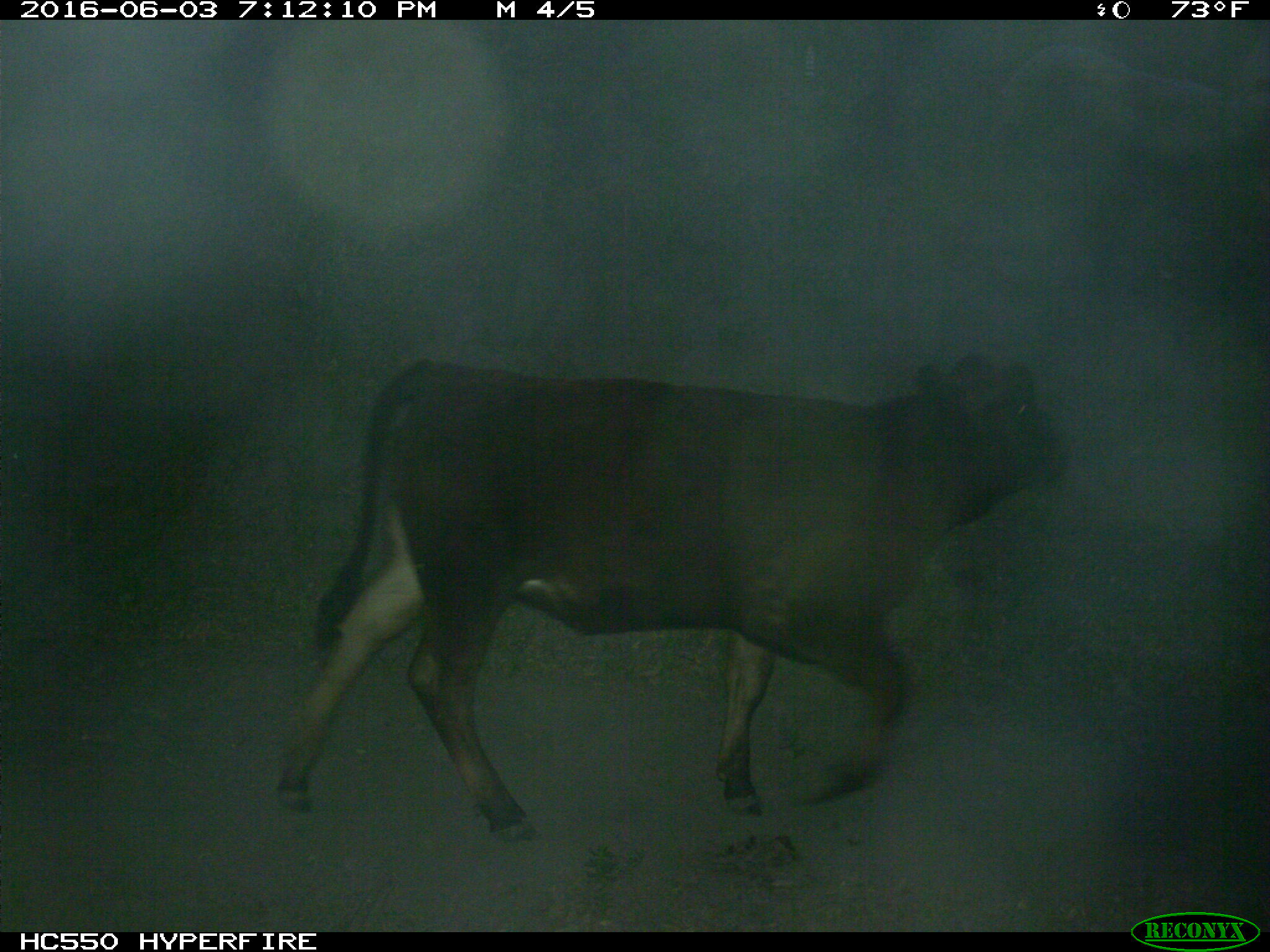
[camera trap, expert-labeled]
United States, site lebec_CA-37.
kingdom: Animalia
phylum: Chordata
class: Mammalia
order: Artiodactyla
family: Bovidae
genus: Bos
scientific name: Bos taurus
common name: domestic cow